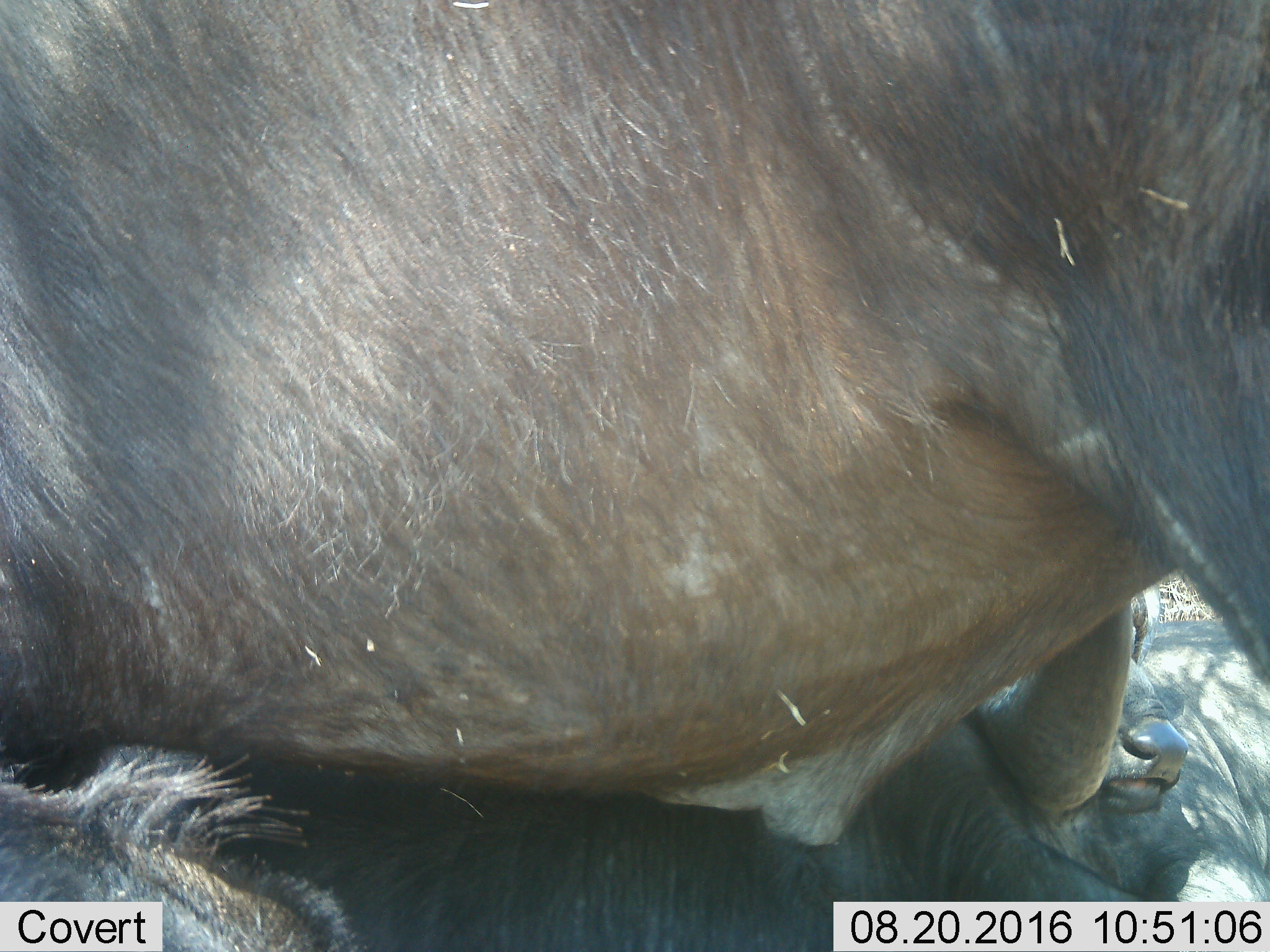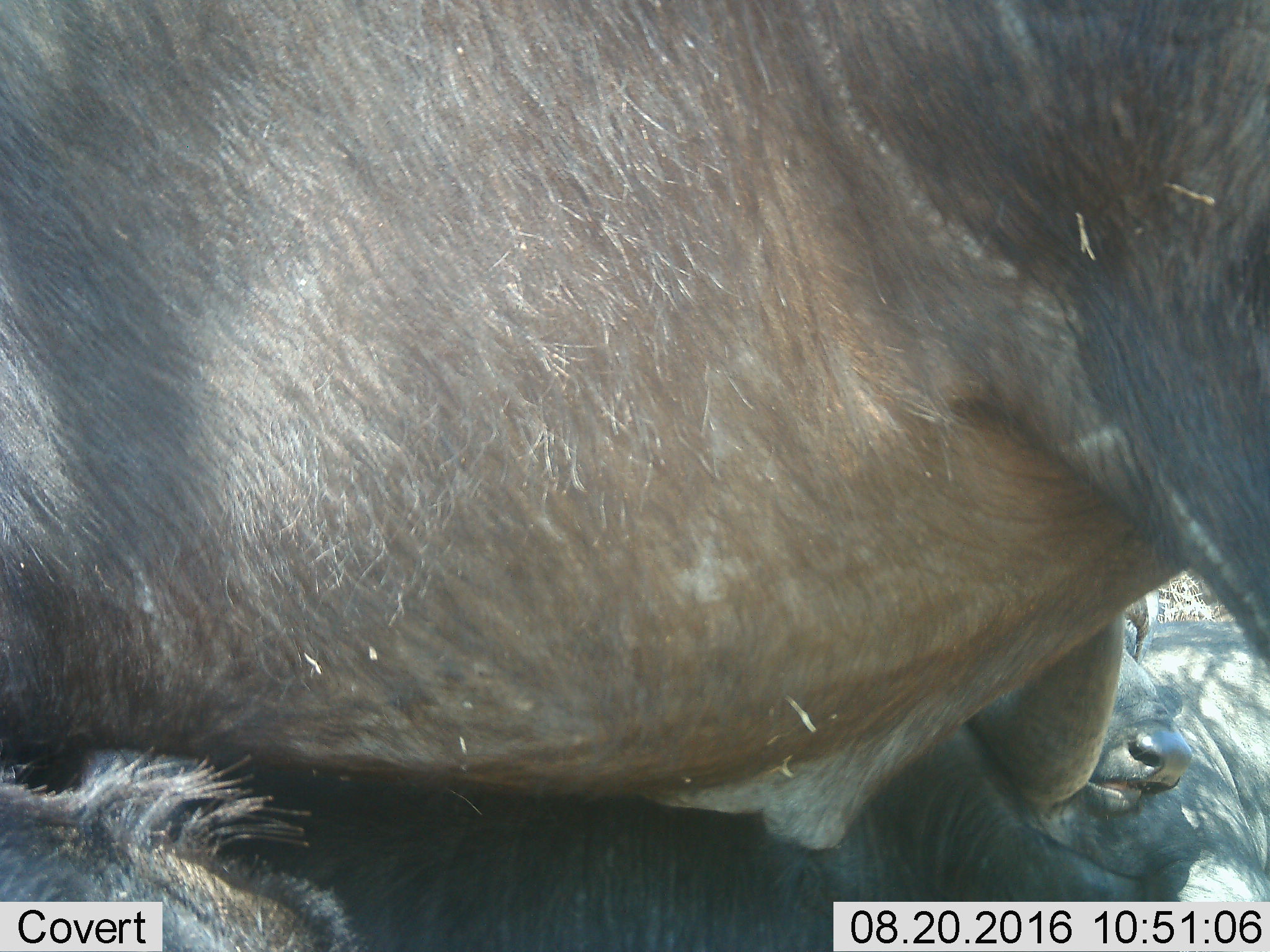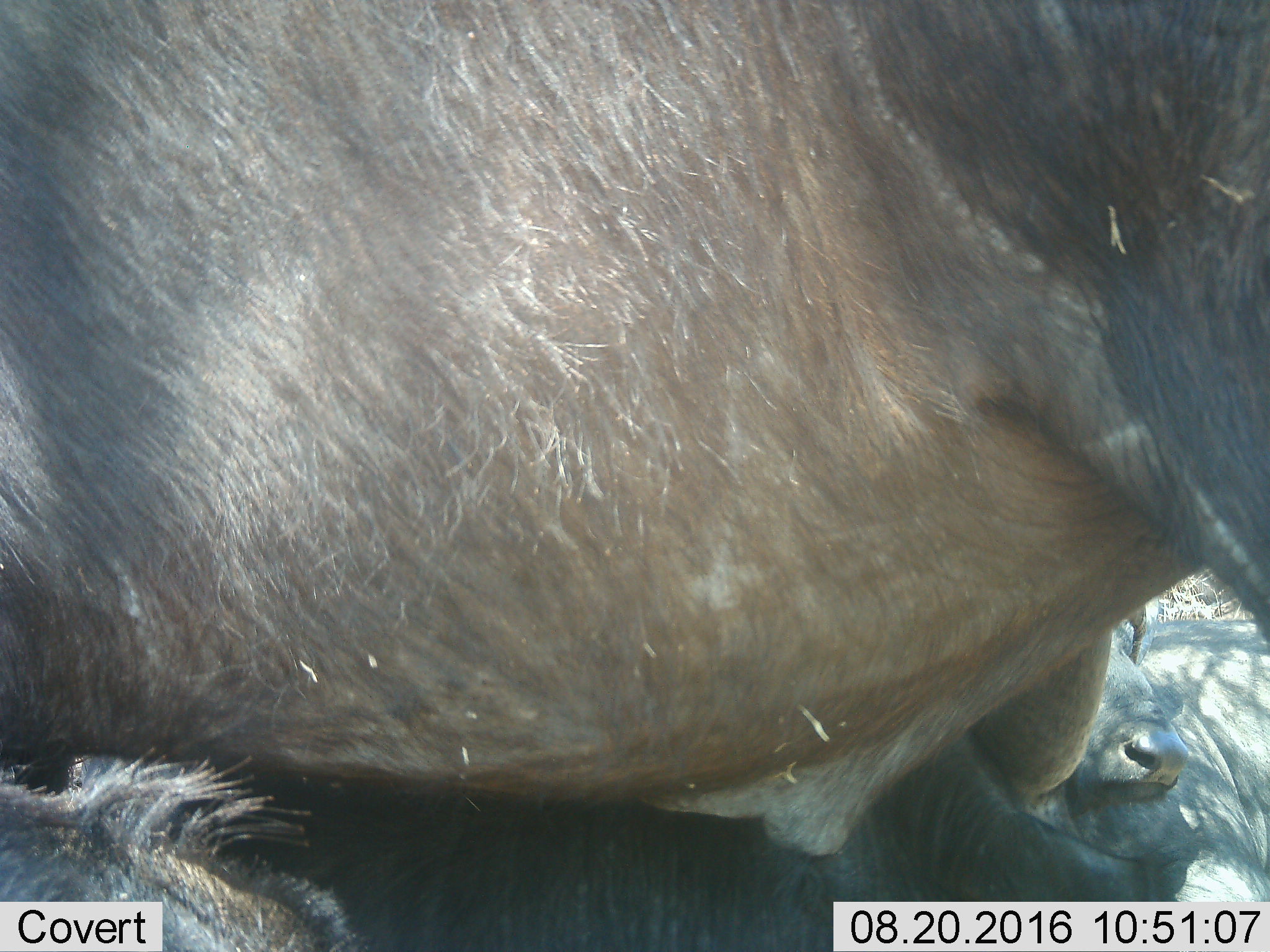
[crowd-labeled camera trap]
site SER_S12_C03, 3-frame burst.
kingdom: Animalia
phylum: Chordata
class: Mammalia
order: Artiodactyla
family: Bovidae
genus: Syncerus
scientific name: Syncerus caffer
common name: african buffalo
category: buffalo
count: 3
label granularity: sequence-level